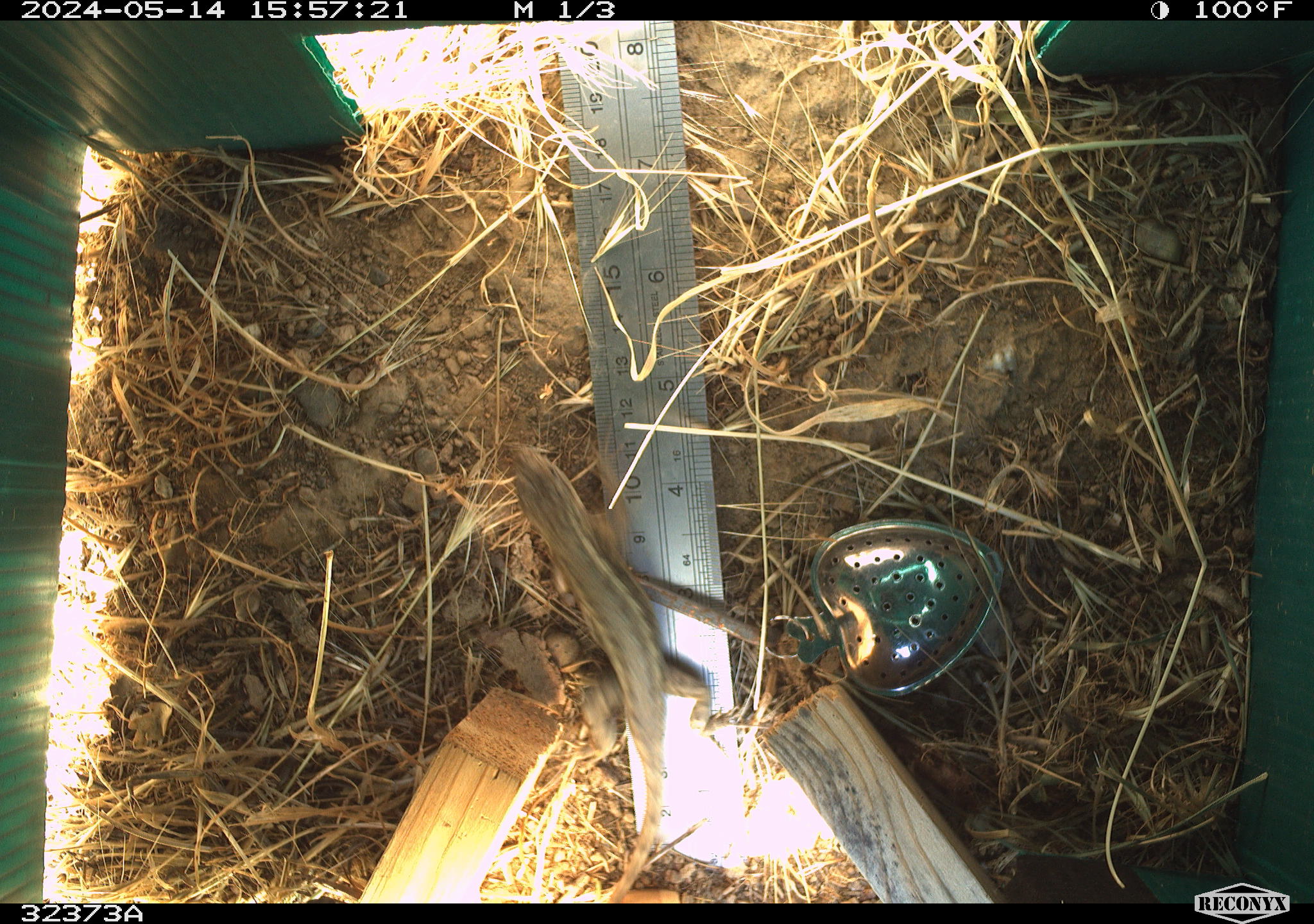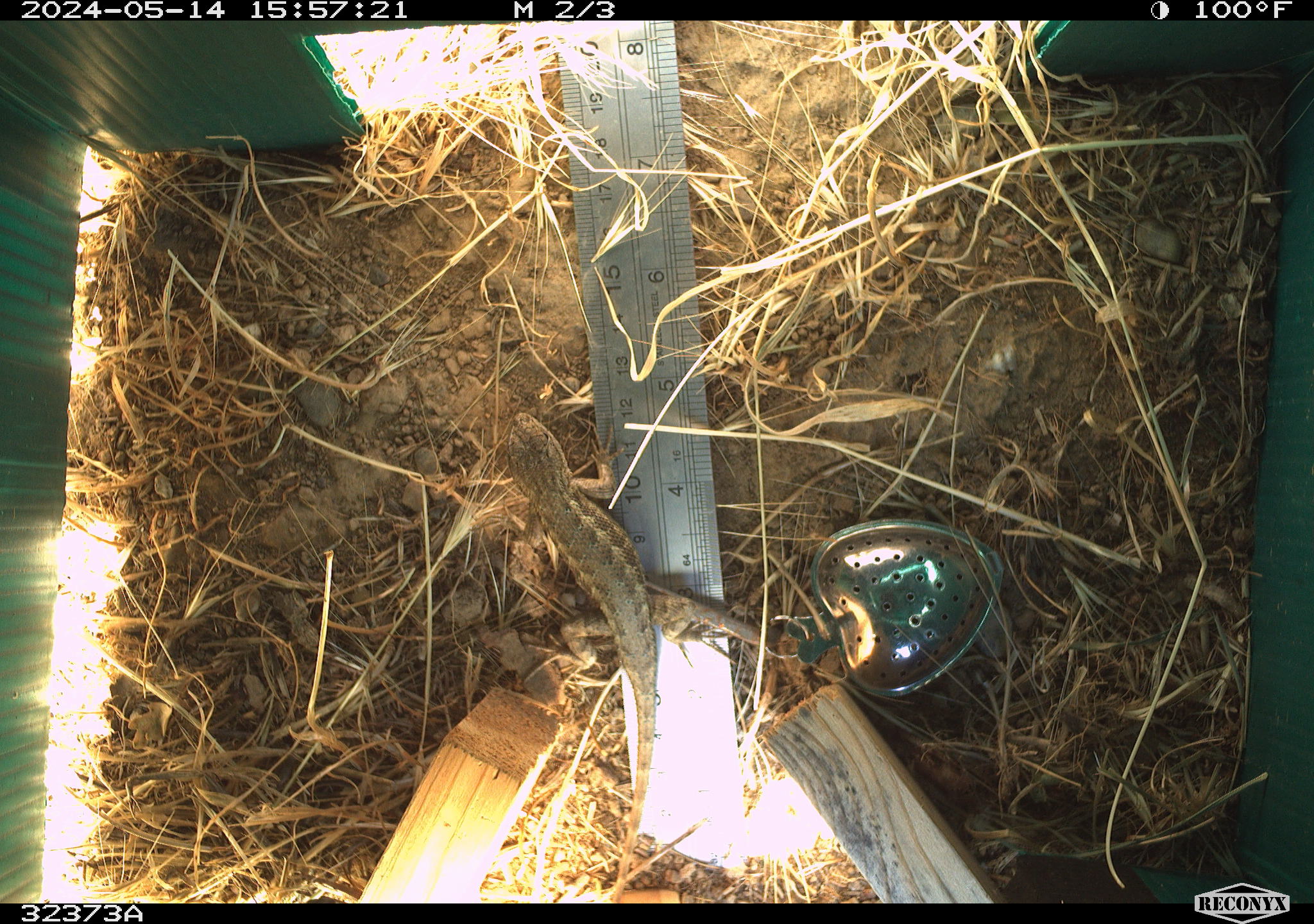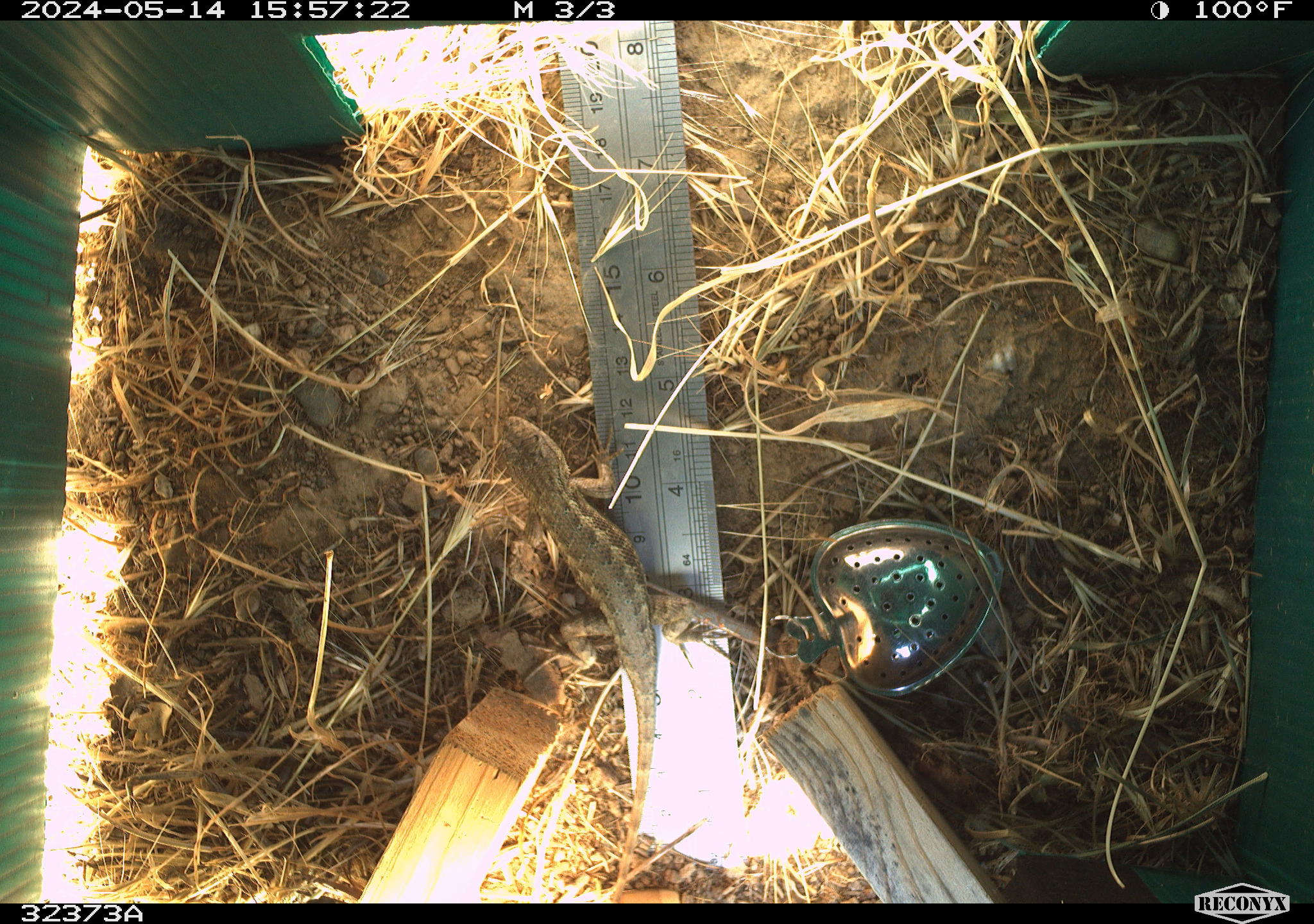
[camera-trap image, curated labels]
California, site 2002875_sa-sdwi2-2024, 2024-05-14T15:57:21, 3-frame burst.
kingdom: Animalia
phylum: Chordata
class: Reptilia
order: Squamata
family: Phrynosomatidae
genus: Sceloporus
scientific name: Sceloporus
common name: spiny lizards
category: sceloporus species